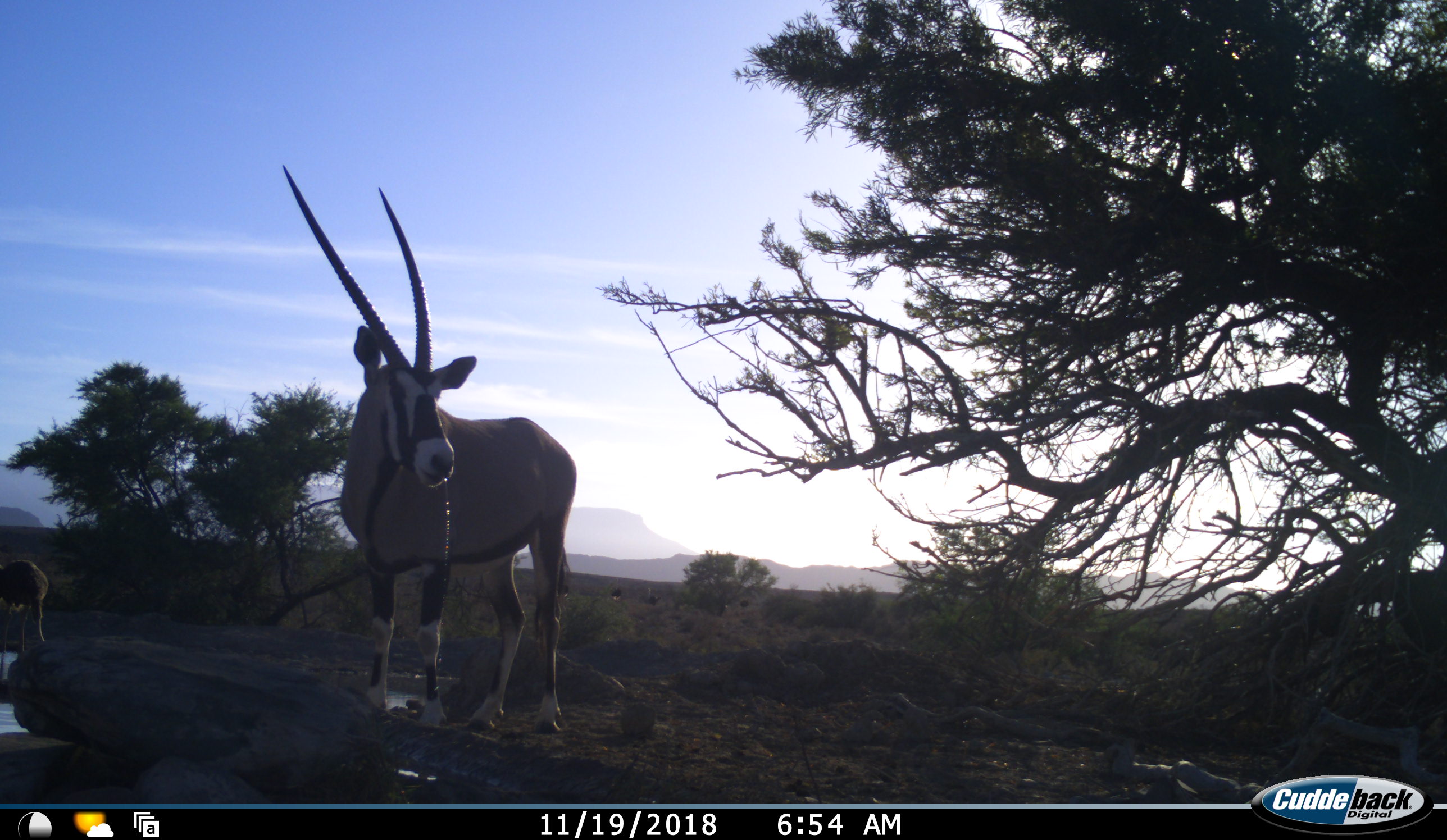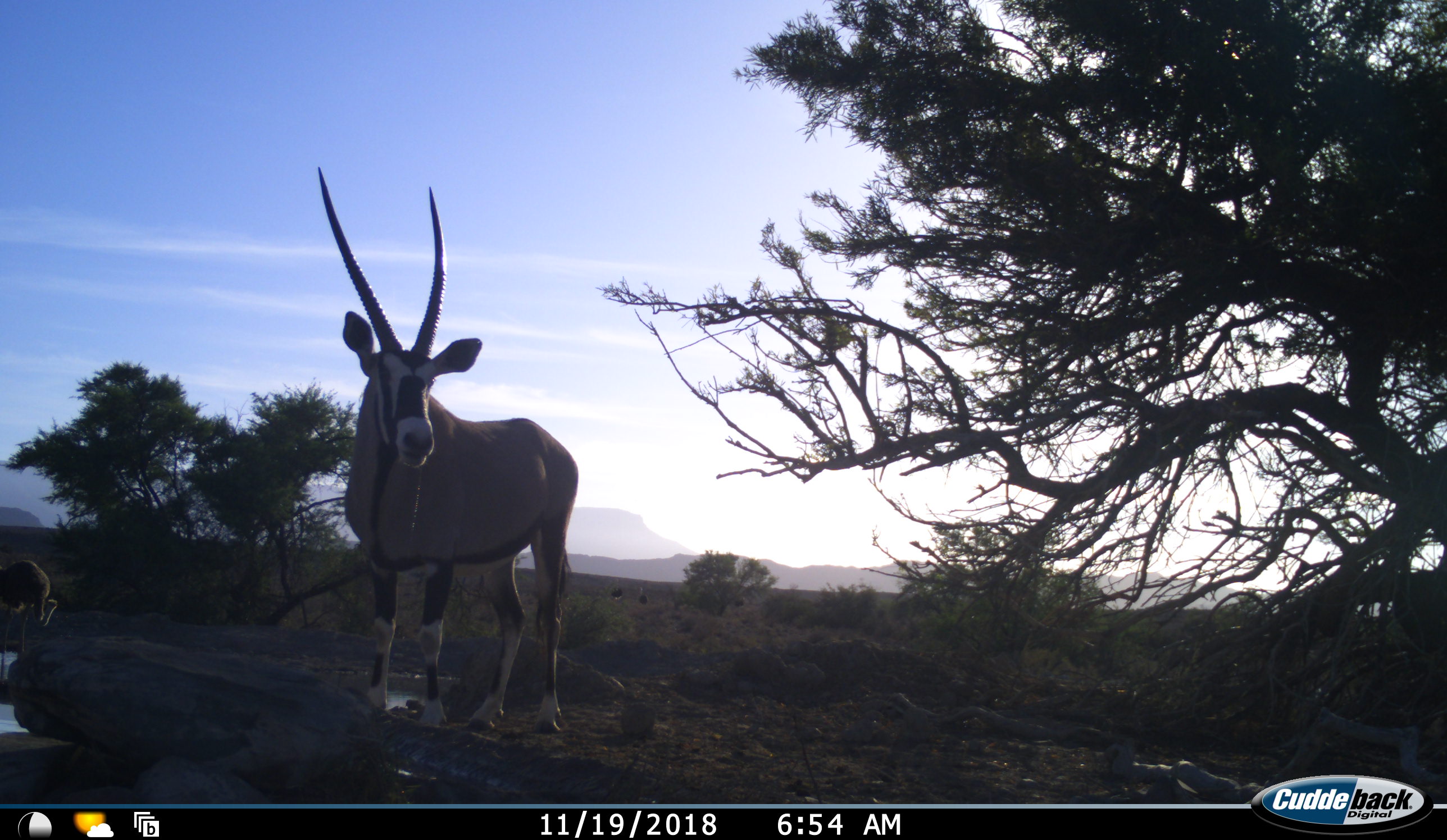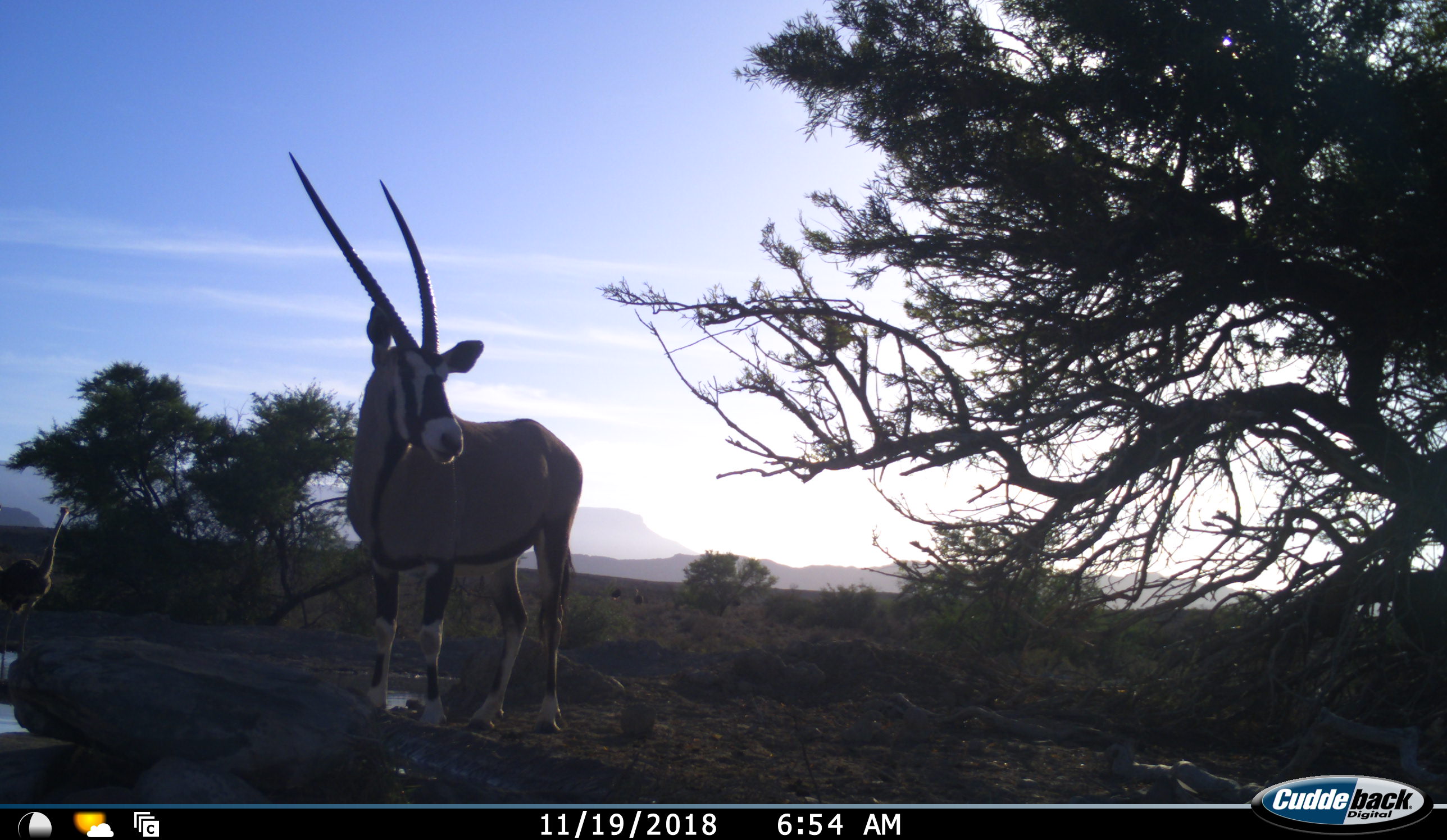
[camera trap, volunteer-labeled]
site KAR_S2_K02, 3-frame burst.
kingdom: Animalia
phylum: Chordata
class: Mammalia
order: Artiodactyla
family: Bovidae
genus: Oryx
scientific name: Oryx gazella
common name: gemsbok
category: oryx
Oryx (gemsbok) (Oryx gazella), count 1. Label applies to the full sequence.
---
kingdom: Animalia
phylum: Chordata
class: Aves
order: Struthioniformes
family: Struthionidae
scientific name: Struthionidae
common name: ostrich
Ostrich (Struthionidae), count 1. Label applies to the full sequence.